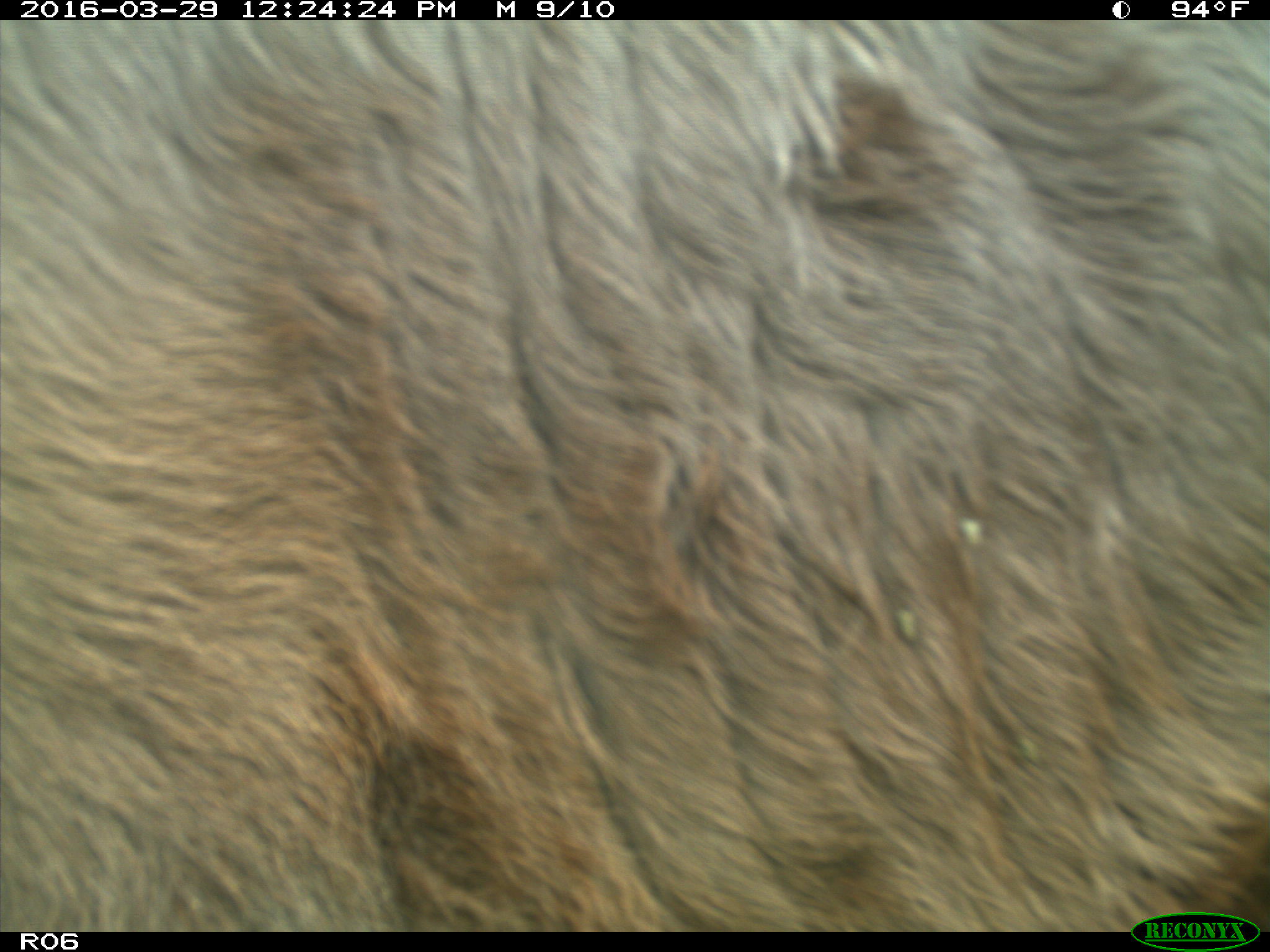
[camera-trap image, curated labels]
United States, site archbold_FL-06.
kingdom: Animalia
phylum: Chordata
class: Mammalia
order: Artiodactyla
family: Bovidae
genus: Bos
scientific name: Bos taurus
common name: domestic cow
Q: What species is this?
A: Bos taurus (domestic cow).